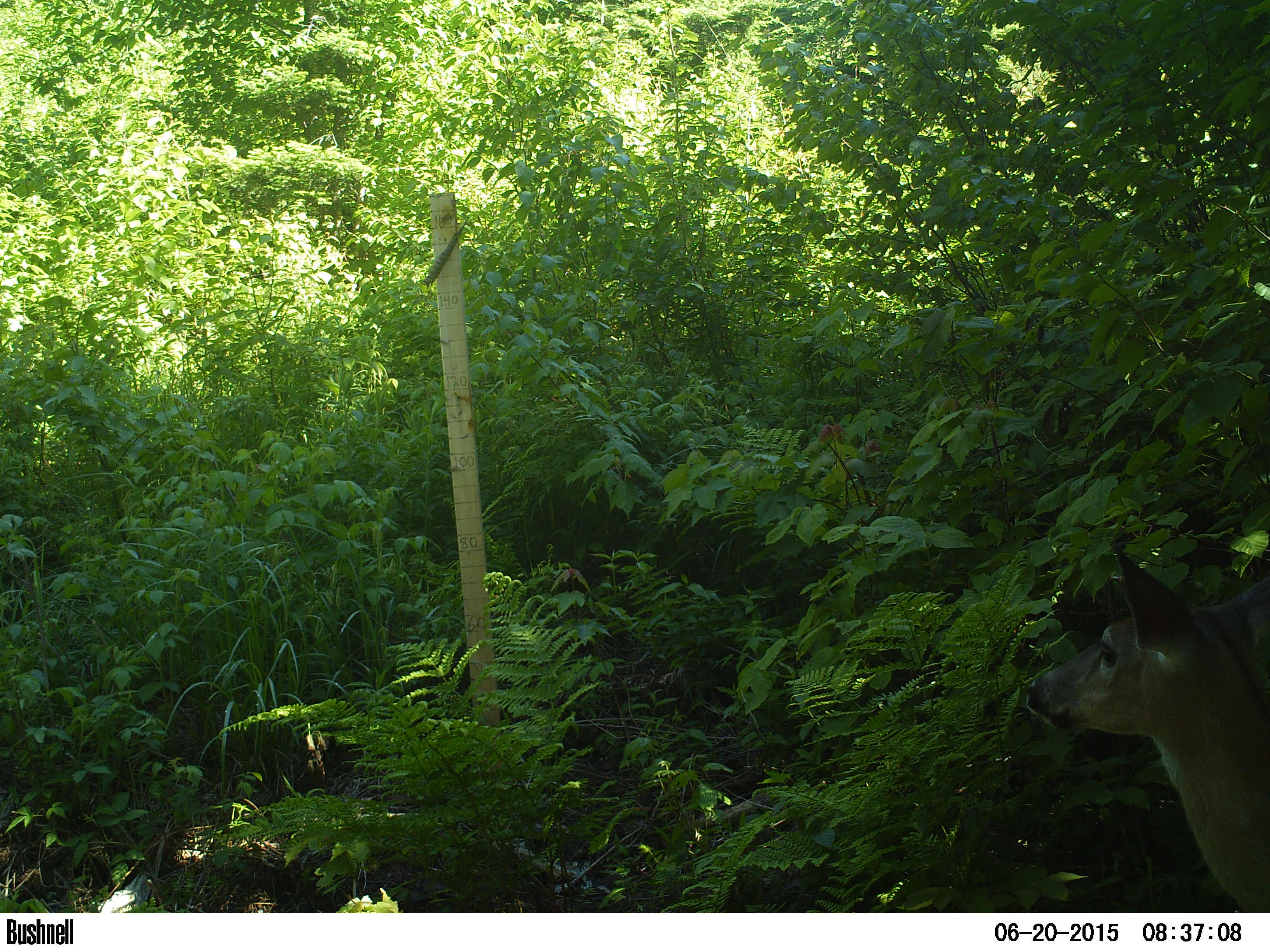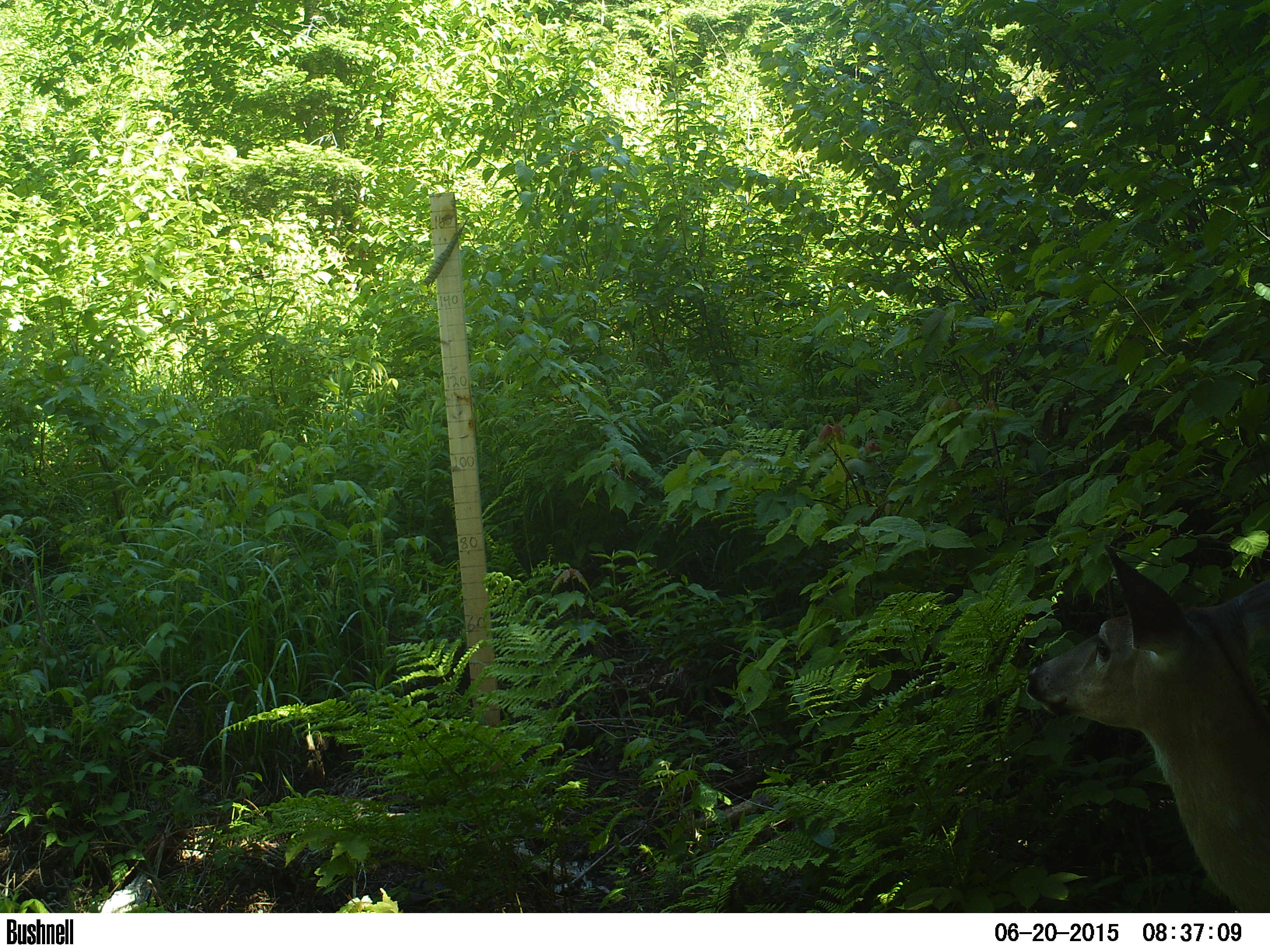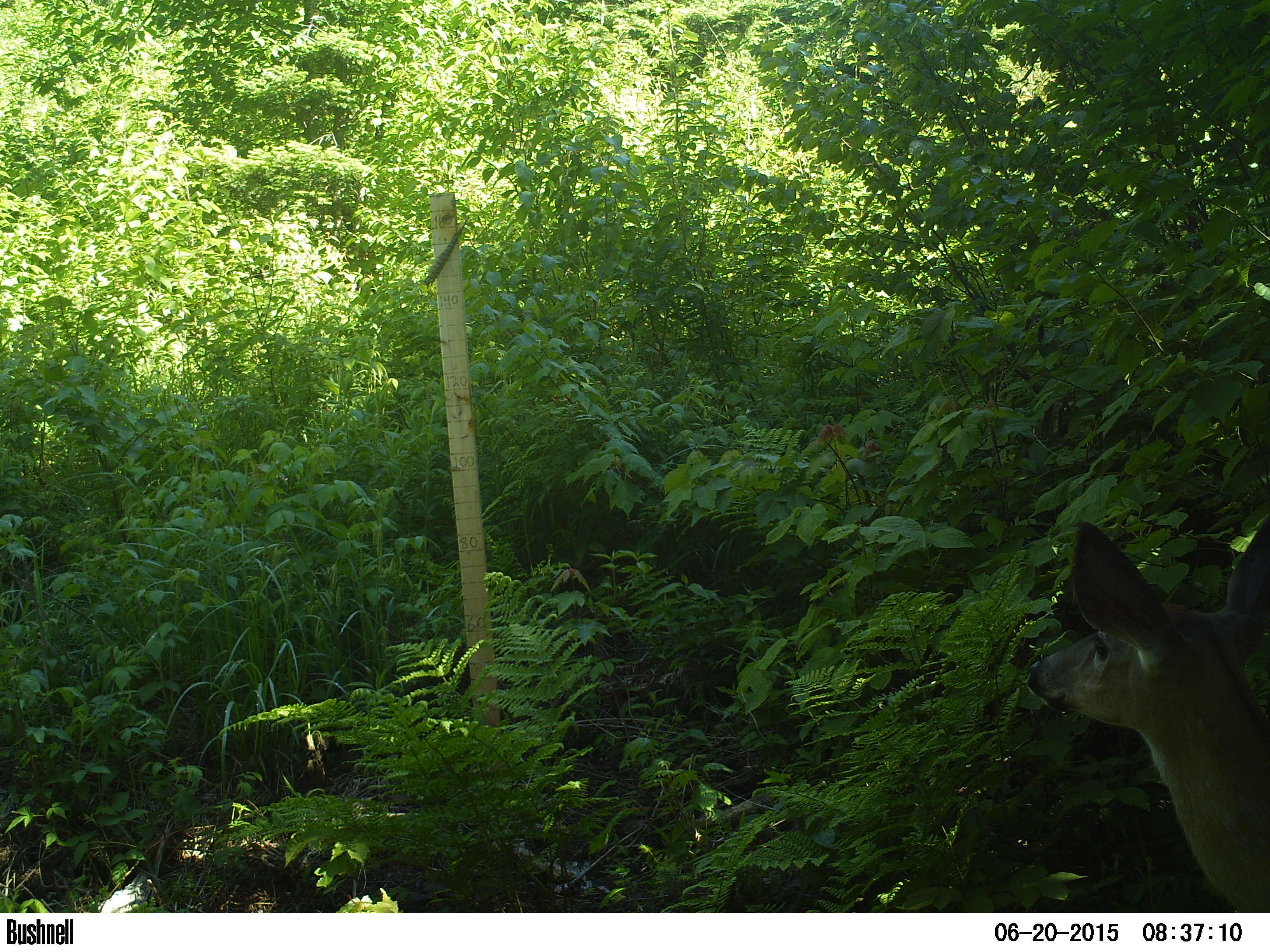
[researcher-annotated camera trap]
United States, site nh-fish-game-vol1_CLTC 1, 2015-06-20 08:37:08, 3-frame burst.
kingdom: Animalia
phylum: Chordata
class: Mammalia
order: Artiodactyla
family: Cervidae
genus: Odocoileus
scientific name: Odocoileus virginianus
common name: white-tailed deer